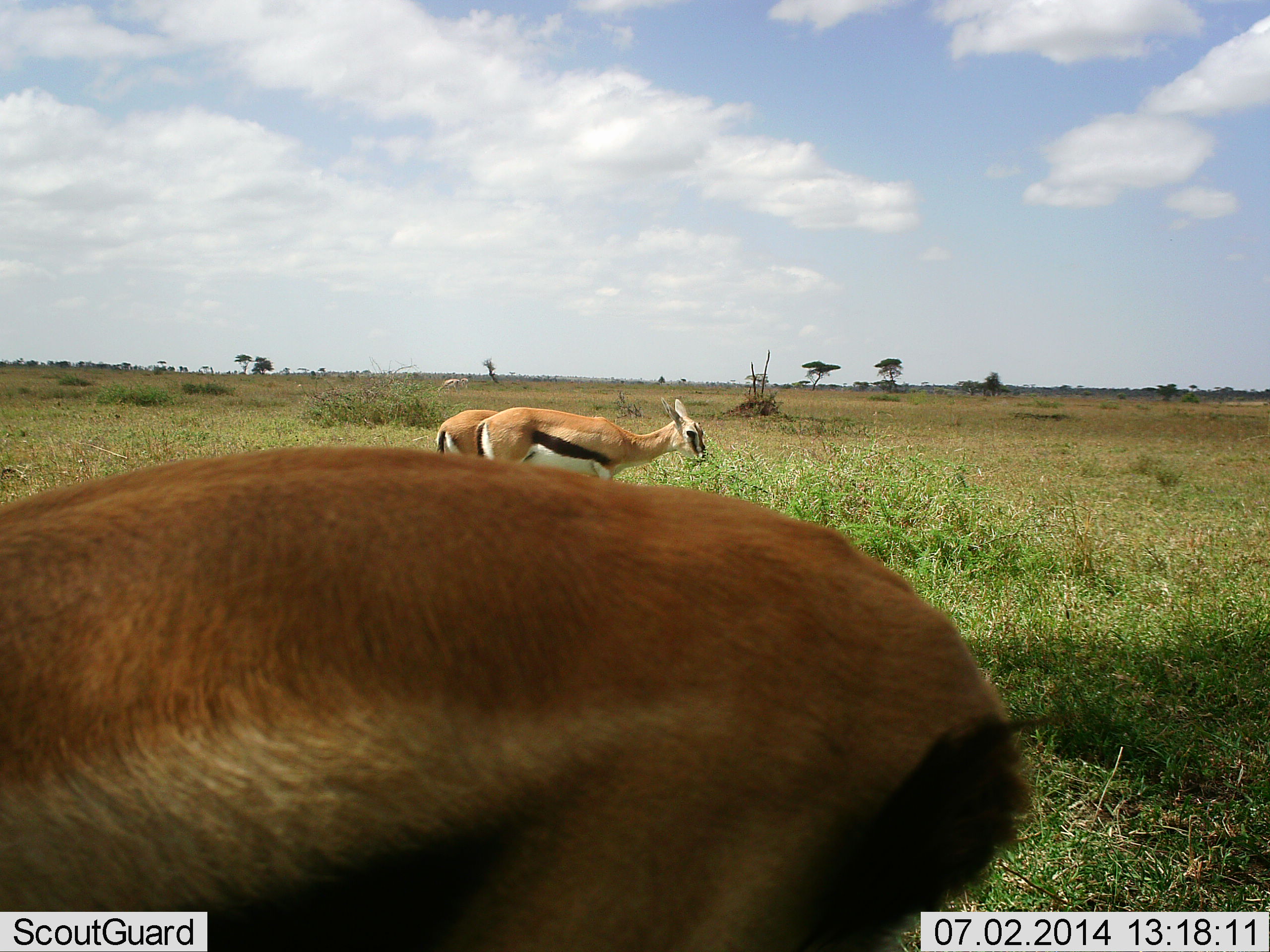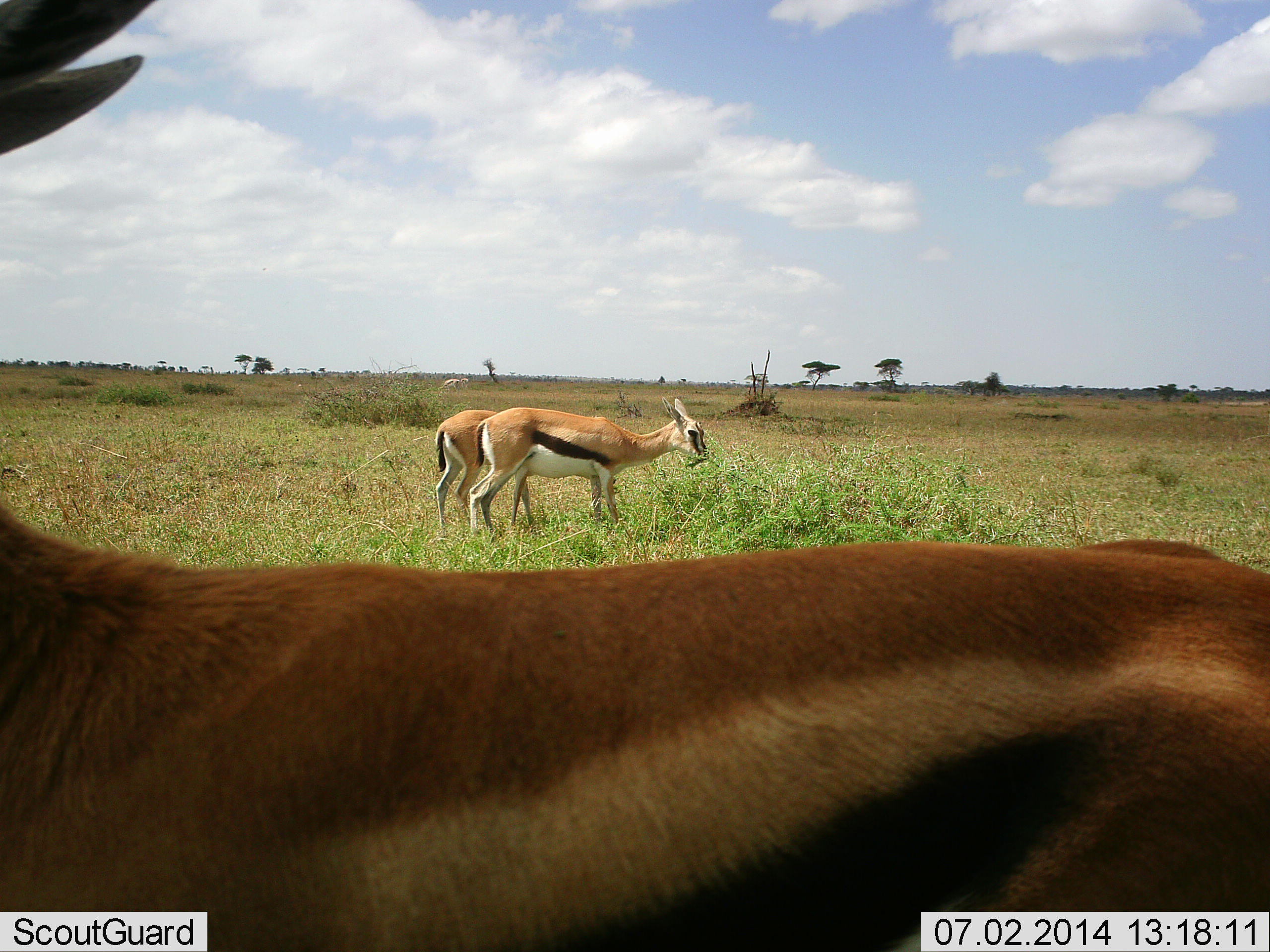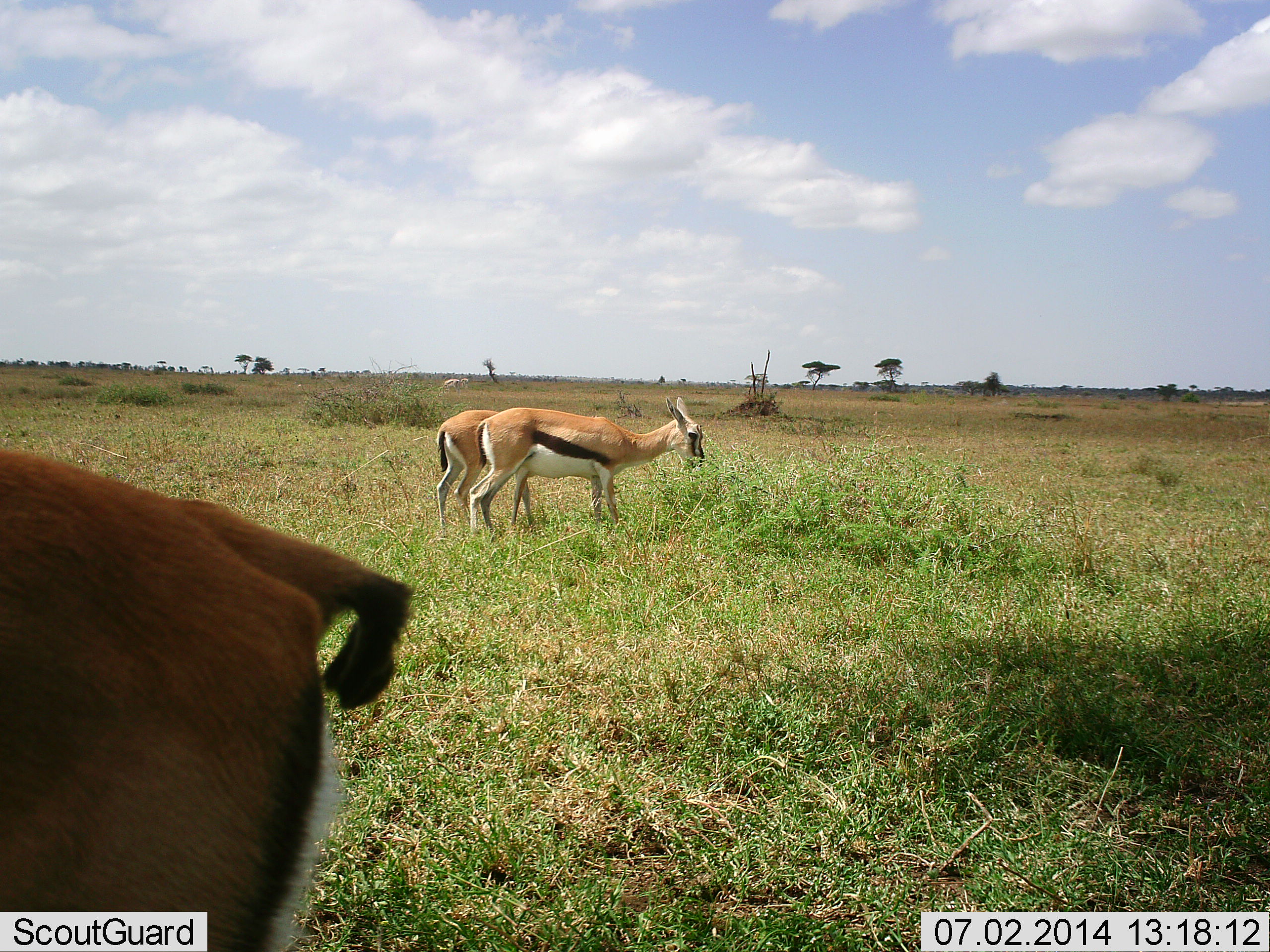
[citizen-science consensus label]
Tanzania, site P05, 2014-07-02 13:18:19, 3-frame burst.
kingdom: Animalia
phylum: Chordata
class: Mammalia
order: Artiodactyla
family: Bovidae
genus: Eudorcas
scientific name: Eudorcas thomsonii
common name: thomson's gazelle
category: gazellethomsons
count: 3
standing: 70%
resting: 0%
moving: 40%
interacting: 0%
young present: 0%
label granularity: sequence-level